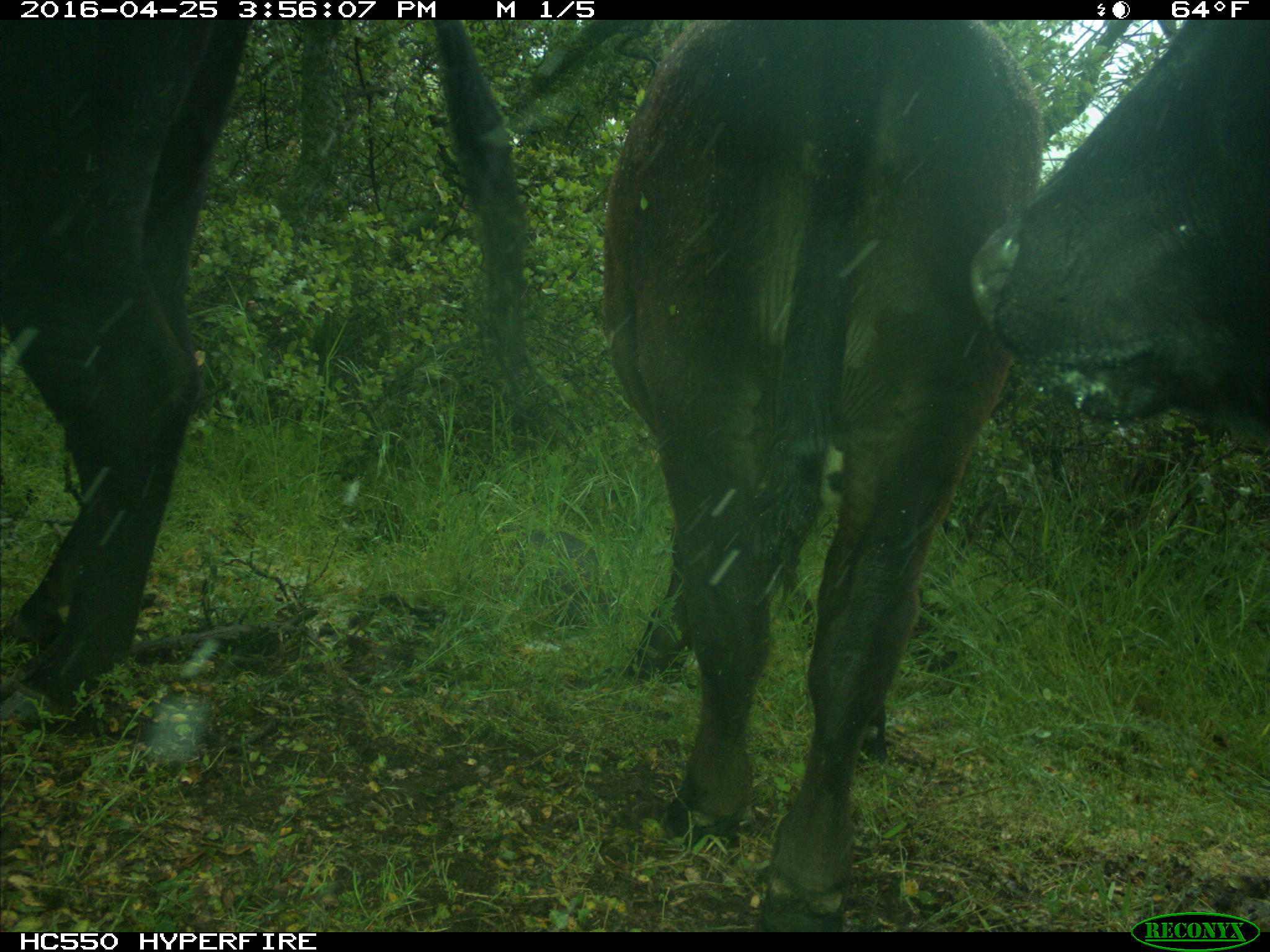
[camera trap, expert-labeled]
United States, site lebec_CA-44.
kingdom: Animalia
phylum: Chordata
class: Mammalia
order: Artiodactyla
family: Bovidae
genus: Bos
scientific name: Bos taurus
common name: domestic cow